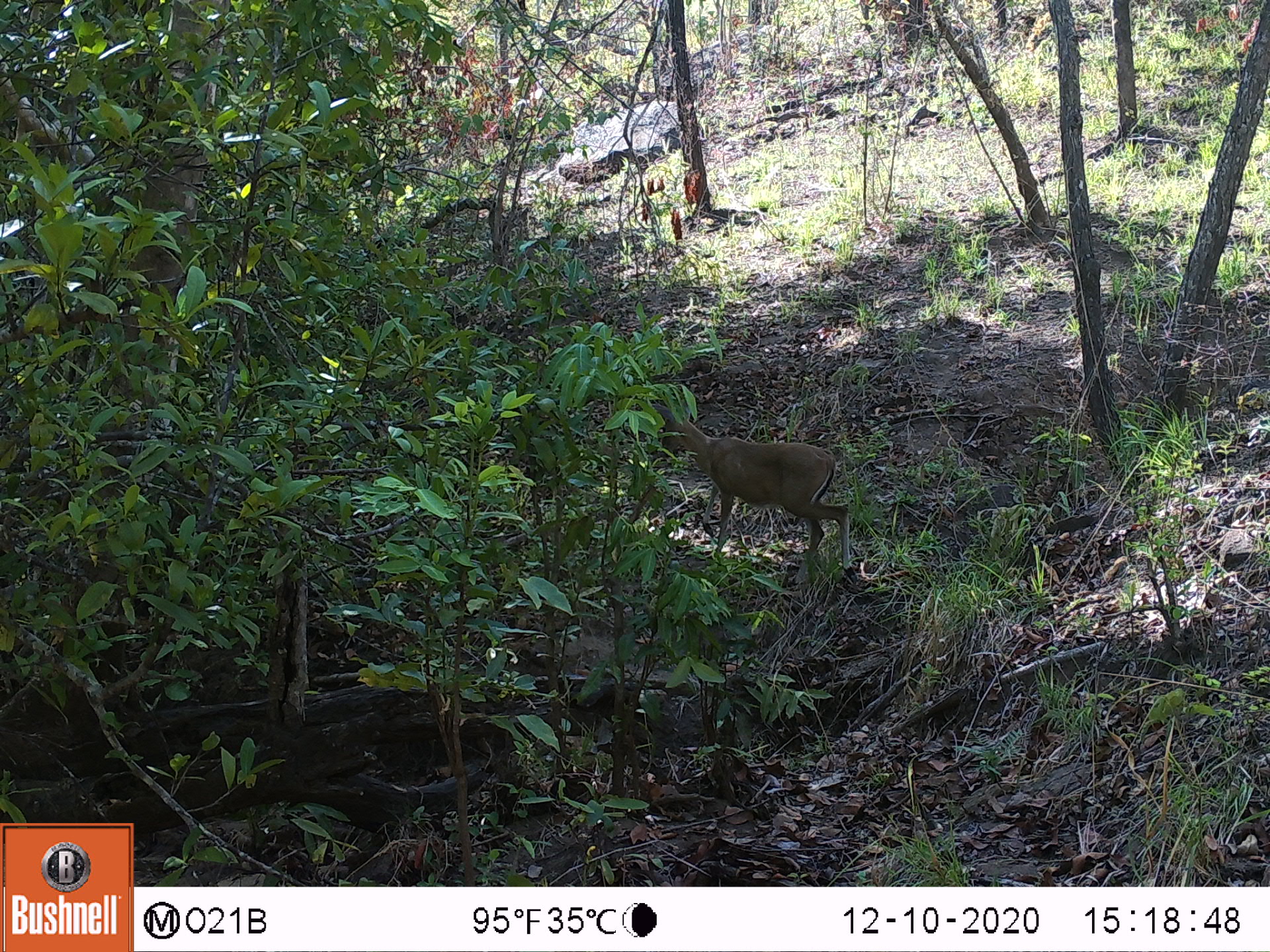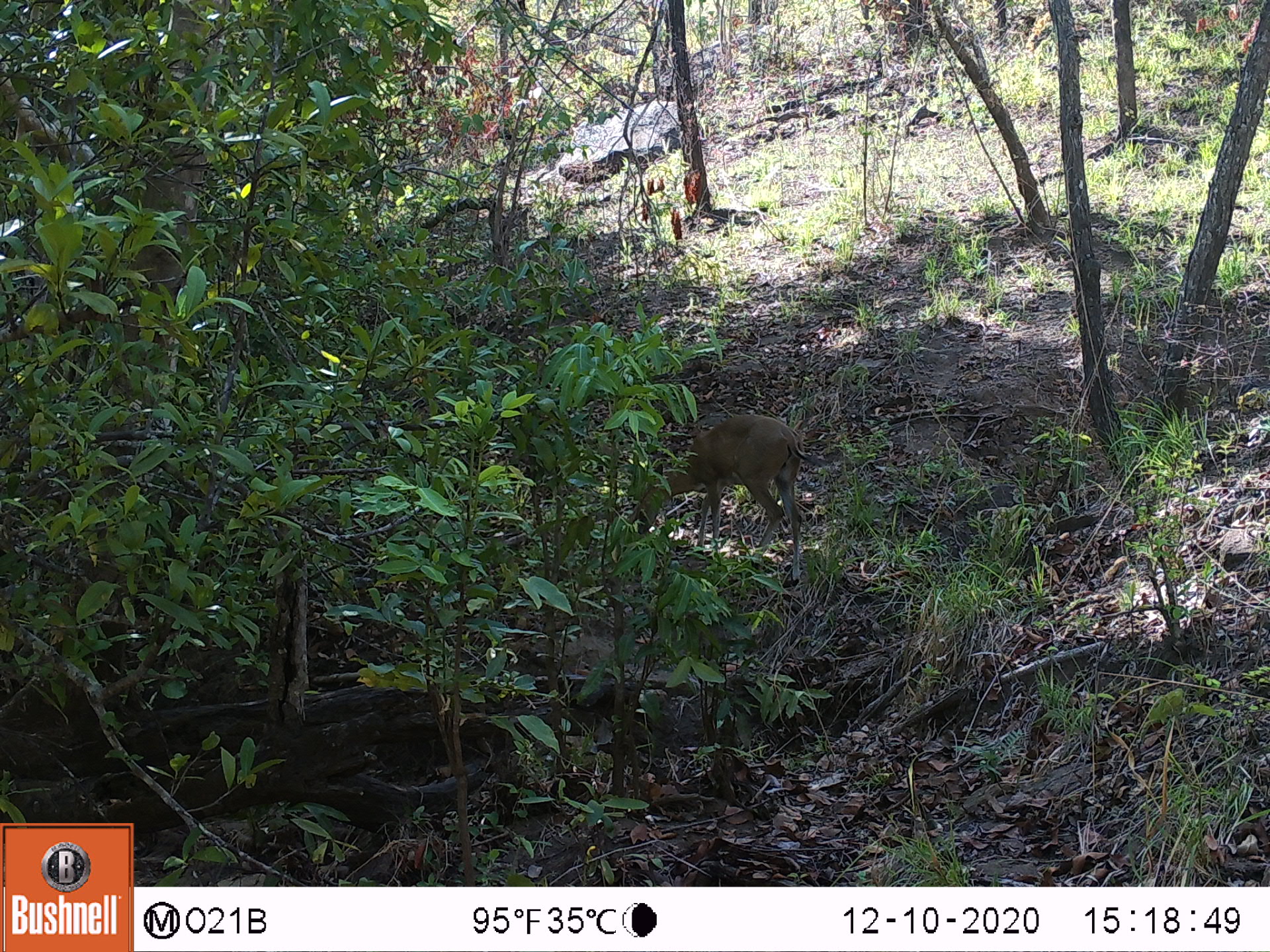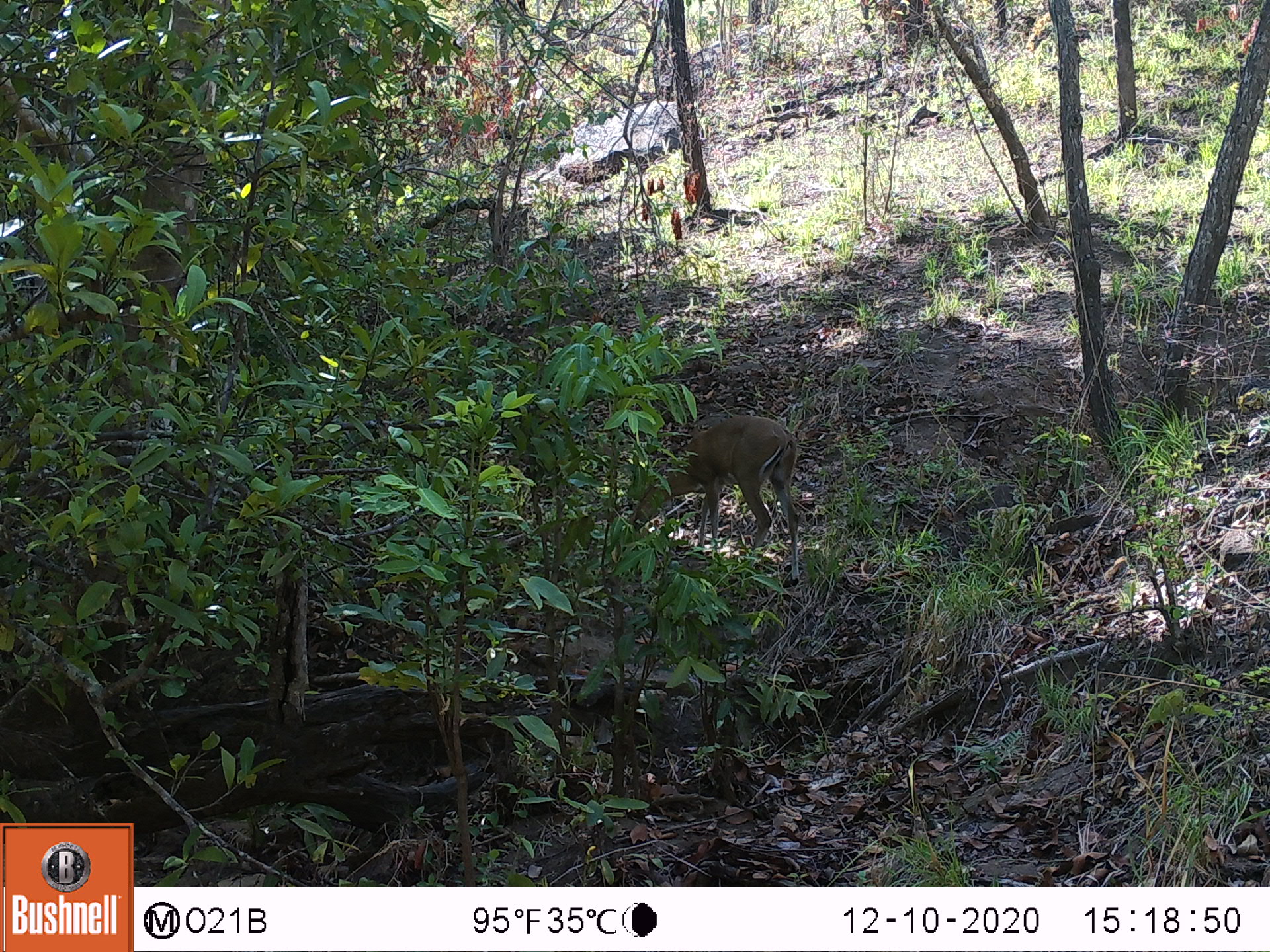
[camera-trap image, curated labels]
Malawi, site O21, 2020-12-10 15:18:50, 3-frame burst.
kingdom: Animalia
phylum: Chordata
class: Mammalia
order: Artiodactyla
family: Bovidae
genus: Sylvicapra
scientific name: Sylvicapra grimmia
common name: common duiker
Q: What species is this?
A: Common duiker (Sylvicapra grimmia).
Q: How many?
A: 1.